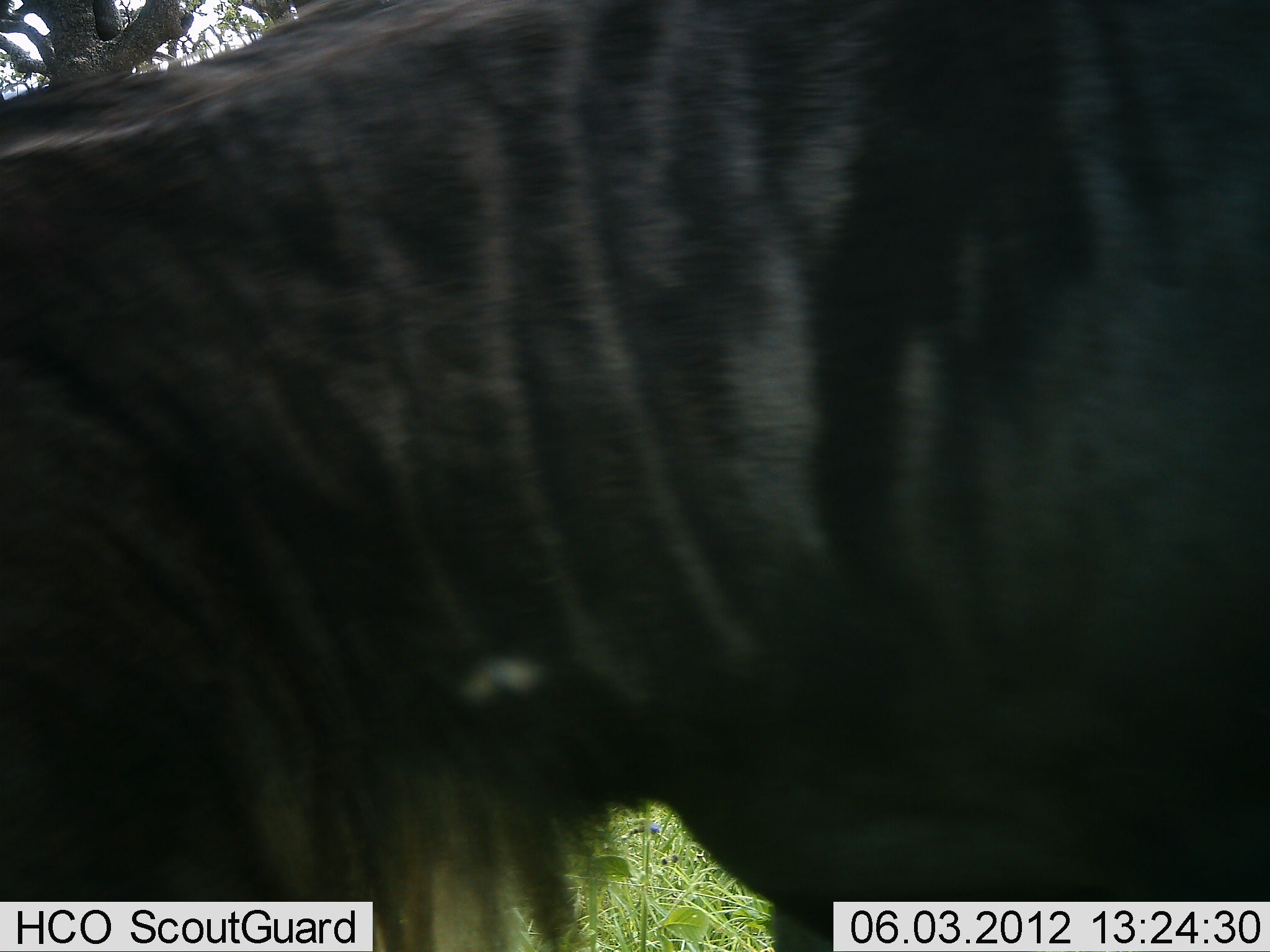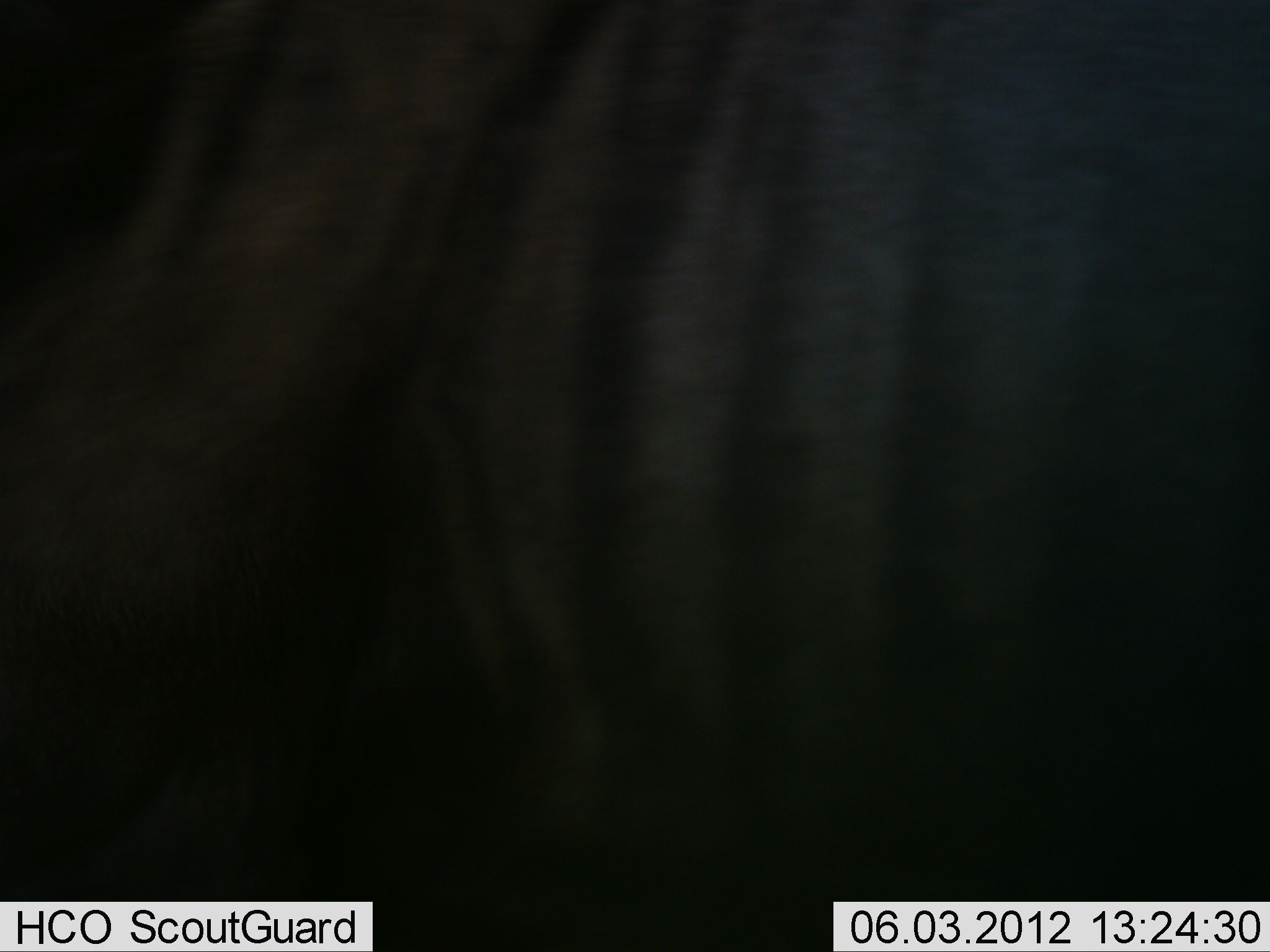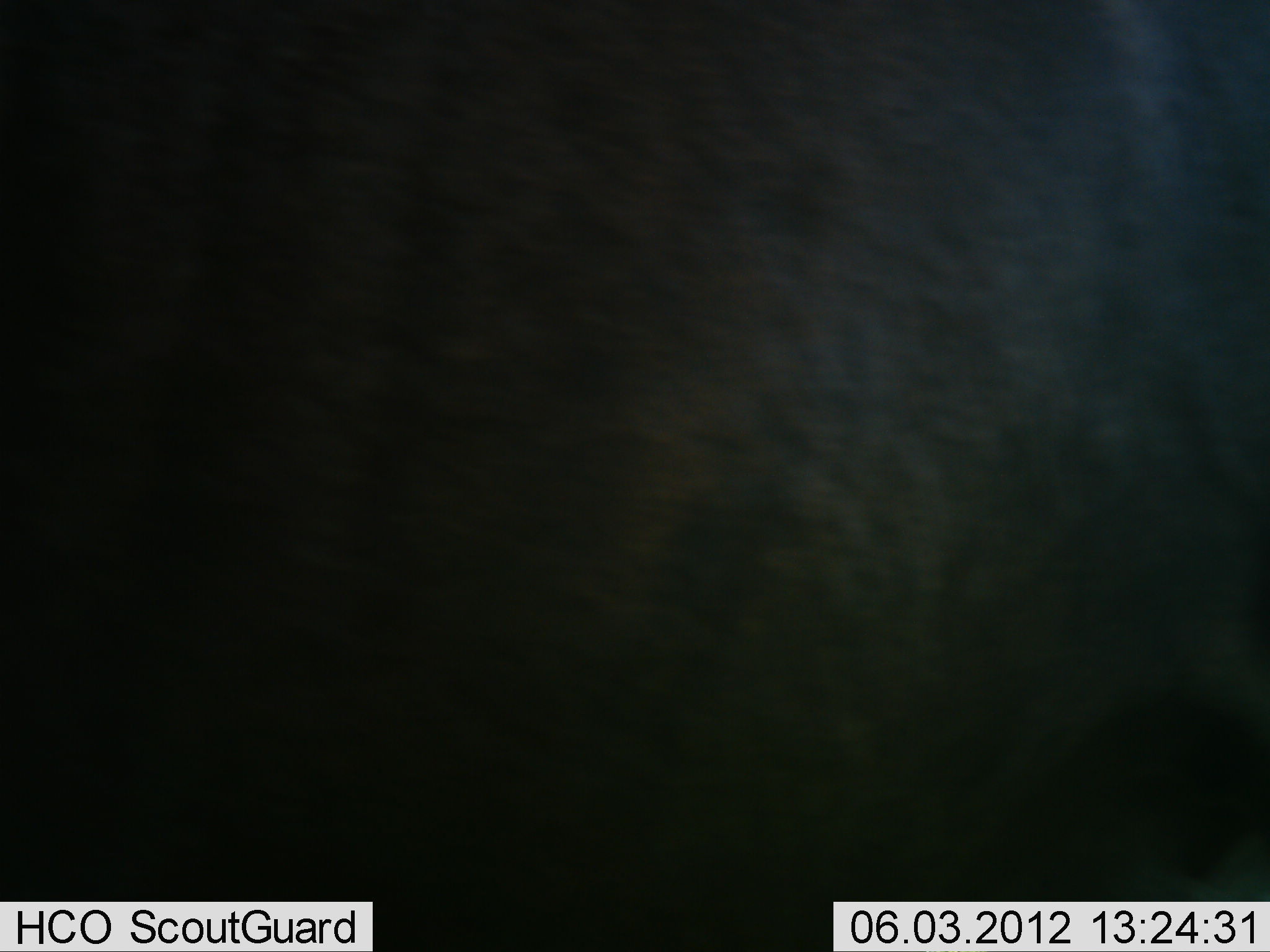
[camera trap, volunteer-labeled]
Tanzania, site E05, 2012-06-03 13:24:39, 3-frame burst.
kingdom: Animalia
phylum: Chordata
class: Mammalia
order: Artiodactyla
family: Bovidae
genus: Connochaetes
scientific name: Connochaetes taurinus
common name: blue wildebeest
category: wildebeest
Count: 1.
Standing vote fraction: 40%.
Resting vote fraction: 10%.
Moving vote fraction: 40%.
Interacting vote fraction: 0%.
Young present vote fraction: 0%.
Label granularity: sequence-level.